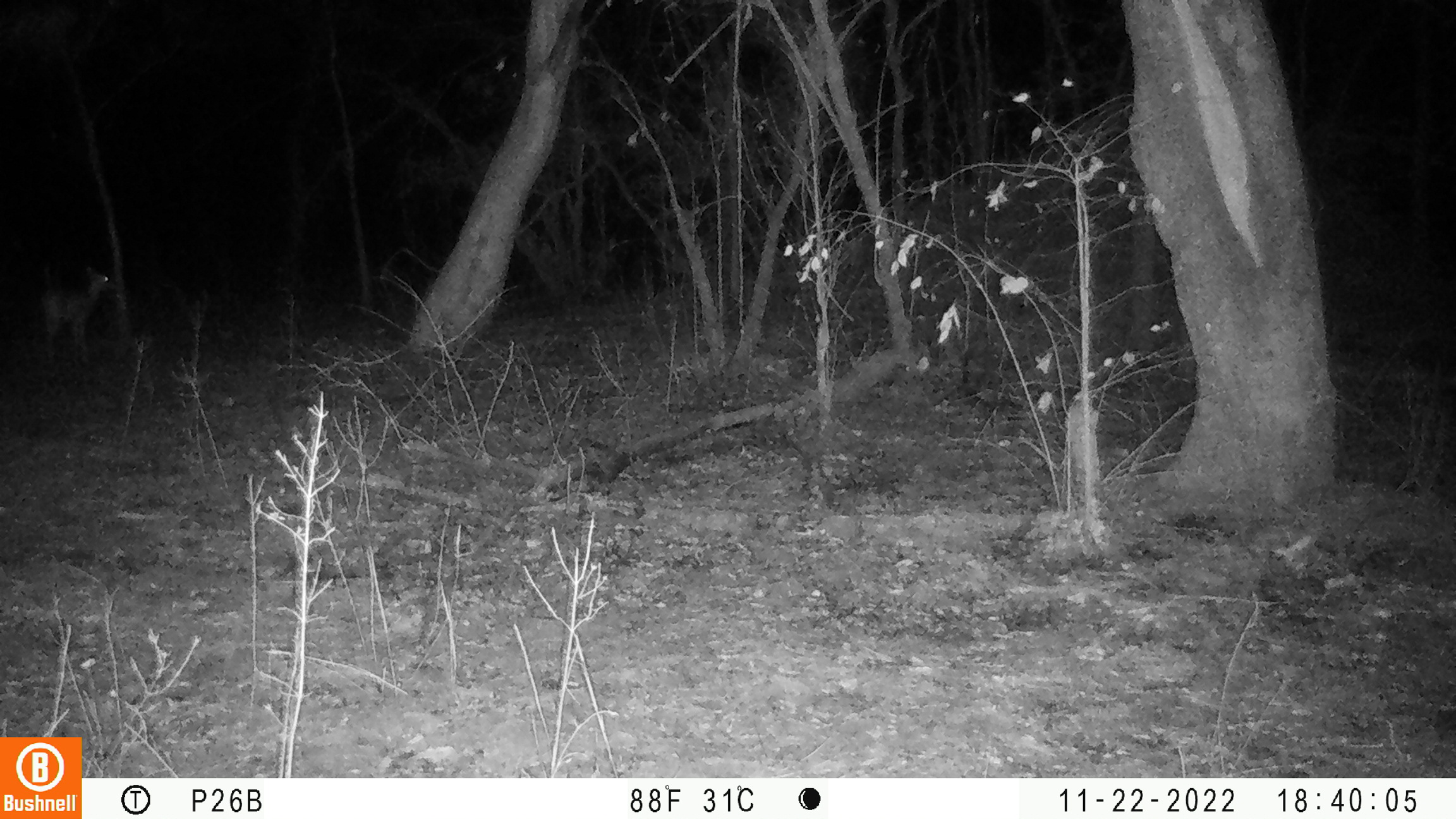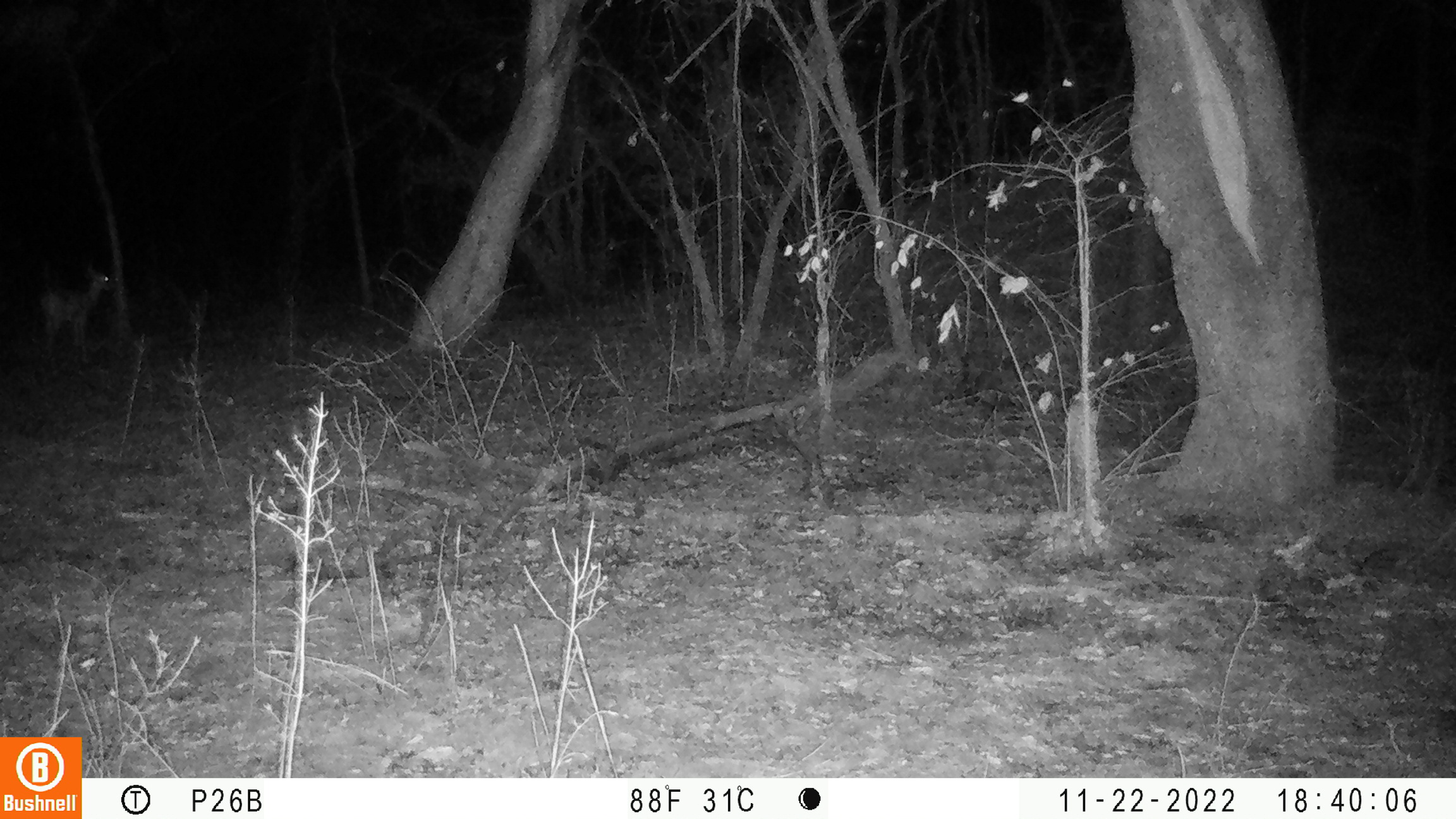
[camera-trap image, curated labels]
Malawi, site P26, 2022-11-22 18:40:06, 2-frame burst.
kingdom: Animalia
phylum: Chordata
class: Mammalia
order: Artiodactyla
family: Bovidae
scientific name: Antilopinae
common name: small antelope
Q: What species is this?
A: Small antelope (Antilopinae).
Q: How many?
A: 1.